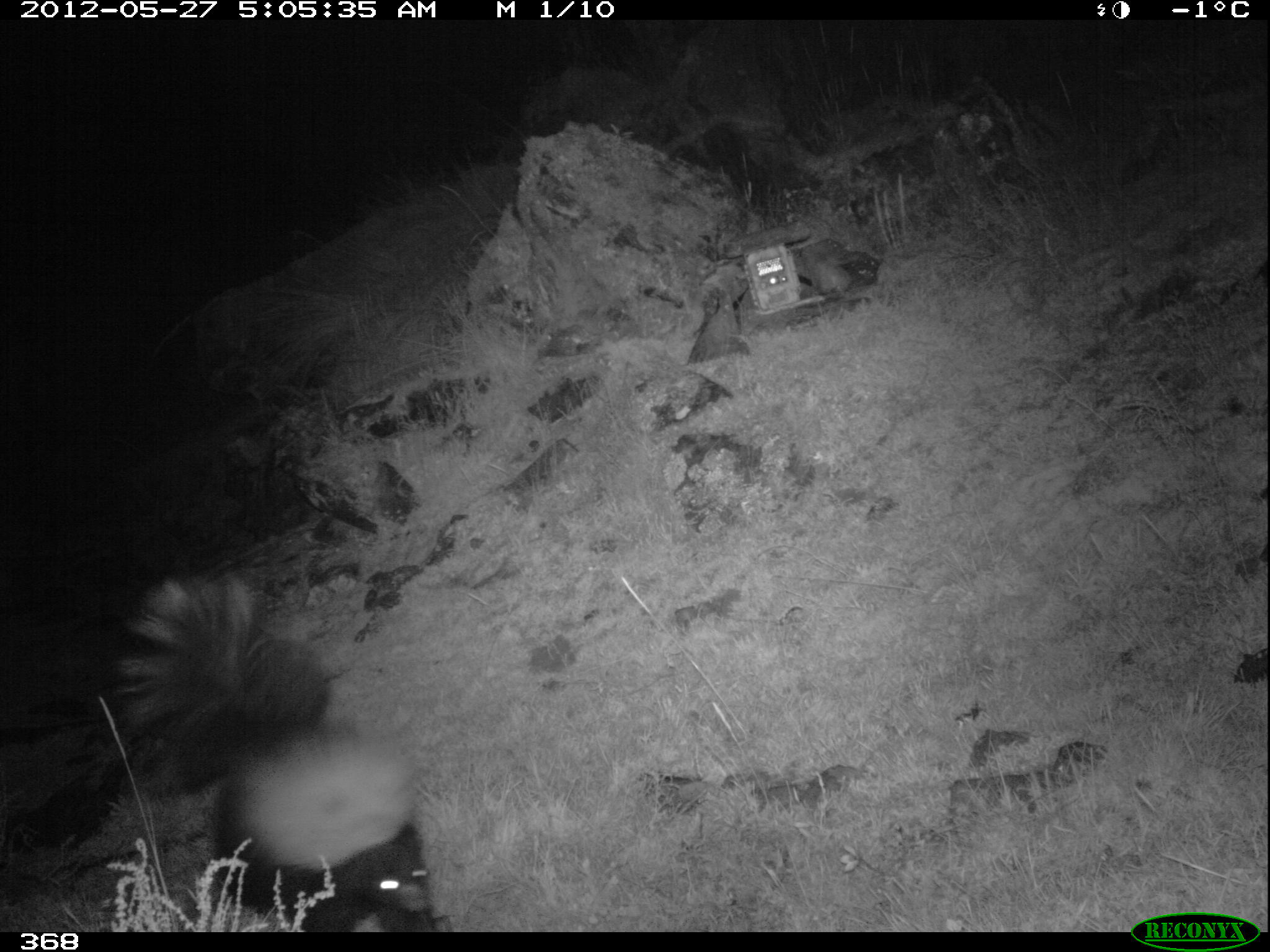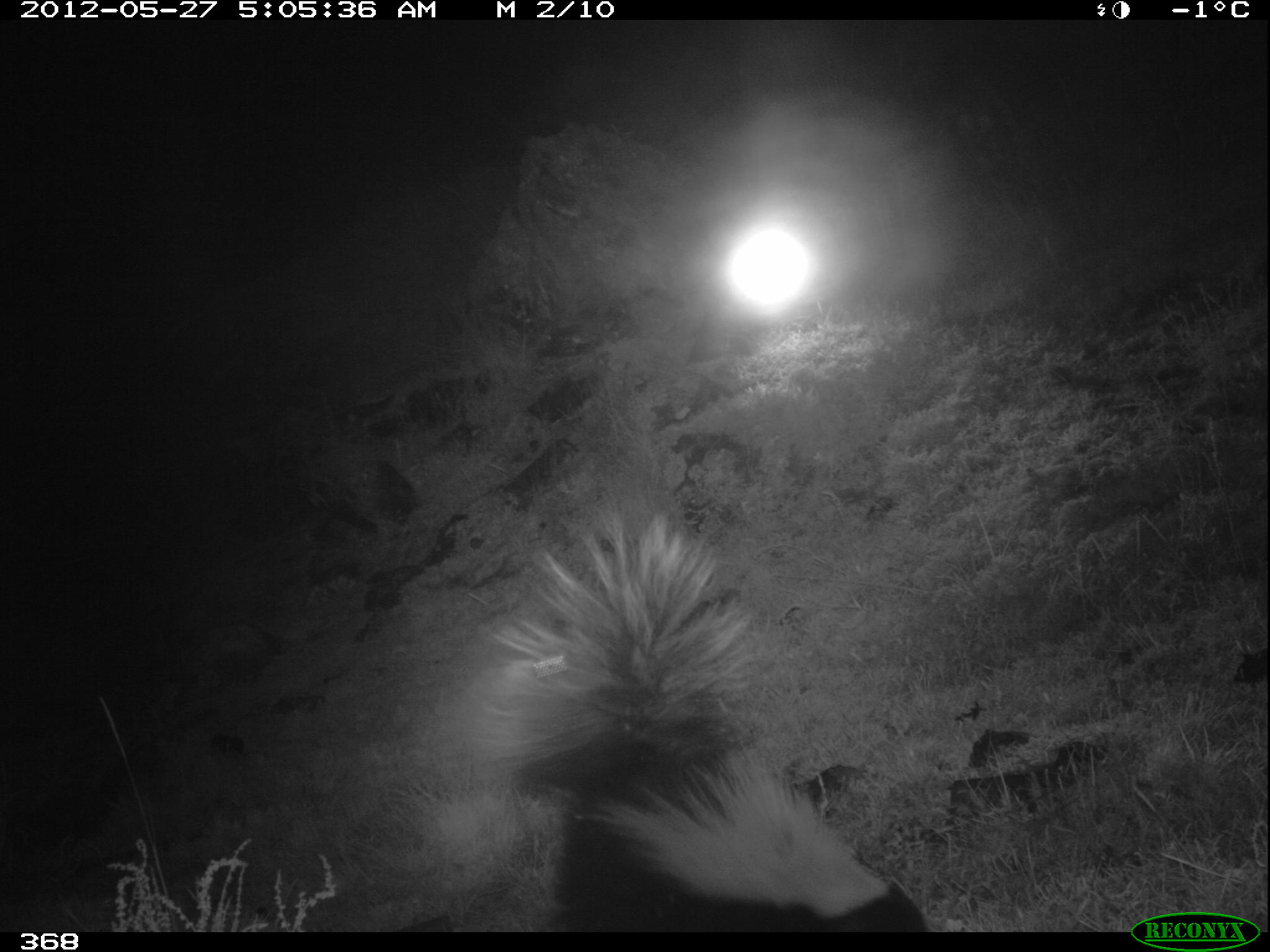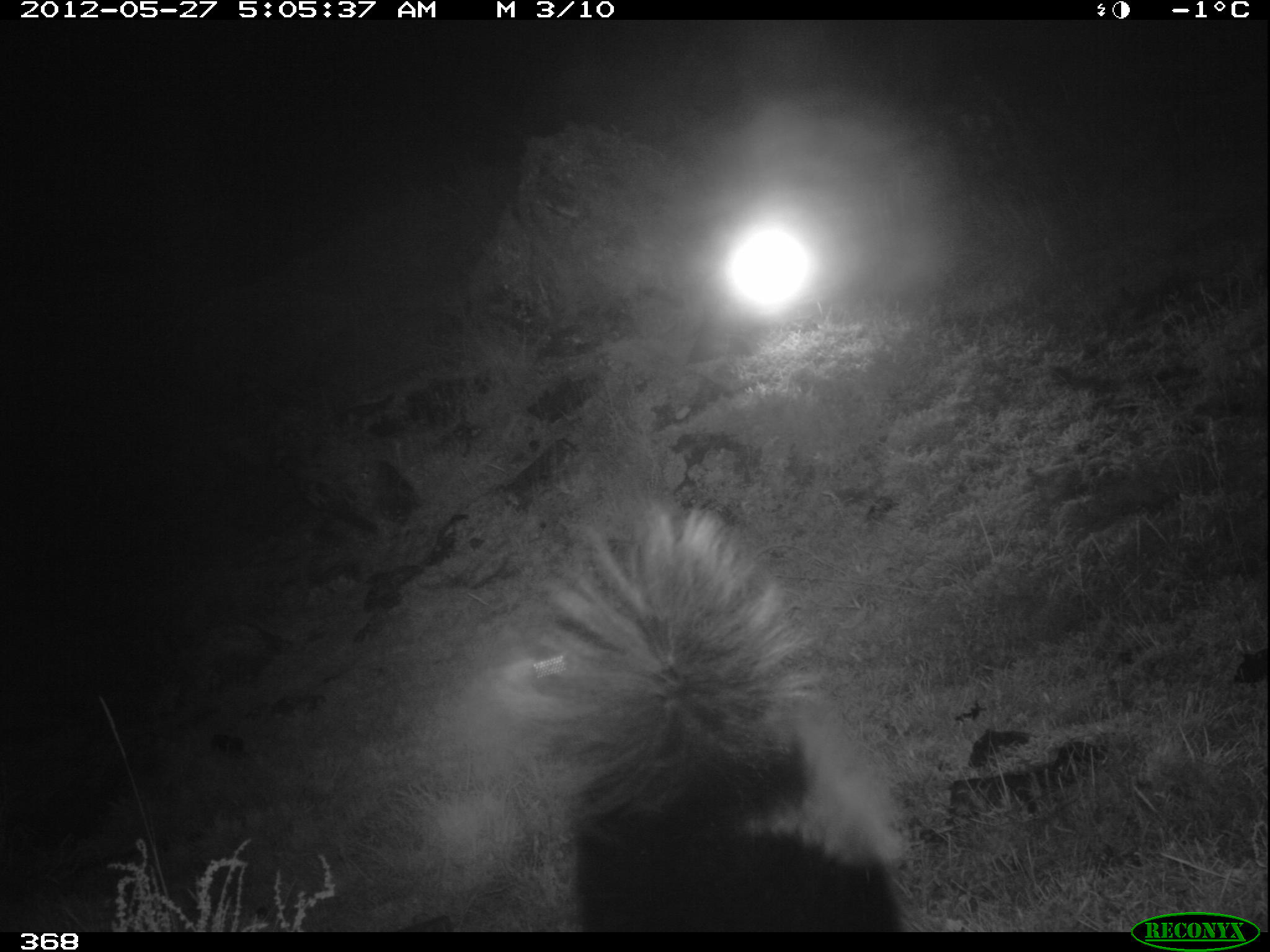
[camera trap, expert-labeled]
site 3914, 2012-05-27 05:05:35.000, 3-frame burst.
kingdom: Animalia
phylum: Chordata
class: Mammalia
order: Carnivora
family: Mephitidae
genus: Conepatus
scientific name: Conepatus chinga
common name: molina's hog-nosed skunk